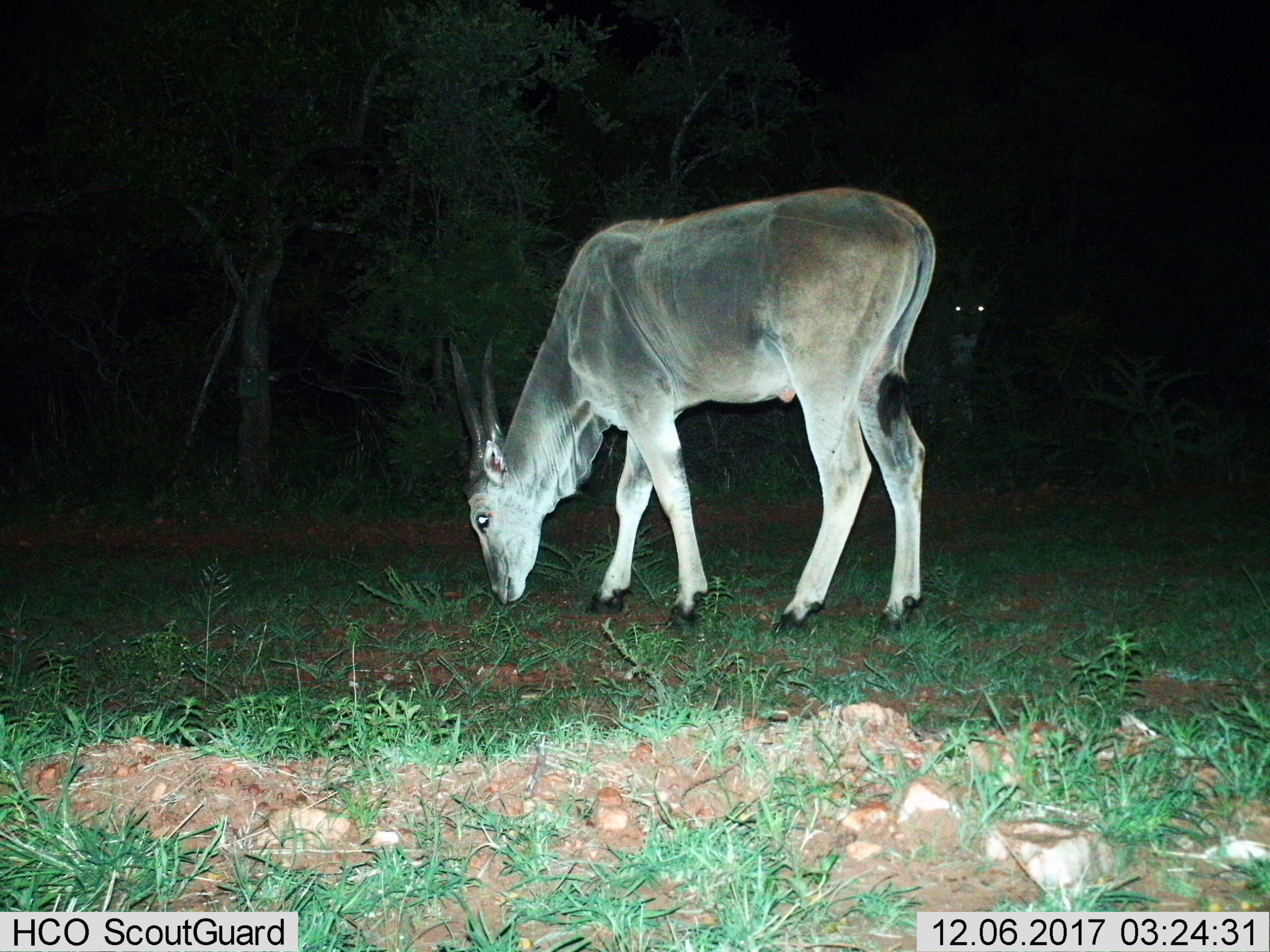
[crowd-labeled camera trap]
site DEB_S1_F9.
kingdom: Animalia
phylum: Chordata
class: Mammalia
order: Artiodactyla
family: Bovidae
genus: Tragelaphus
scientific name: Tragelaphus oryx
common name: eland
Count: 2.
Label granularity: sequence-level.